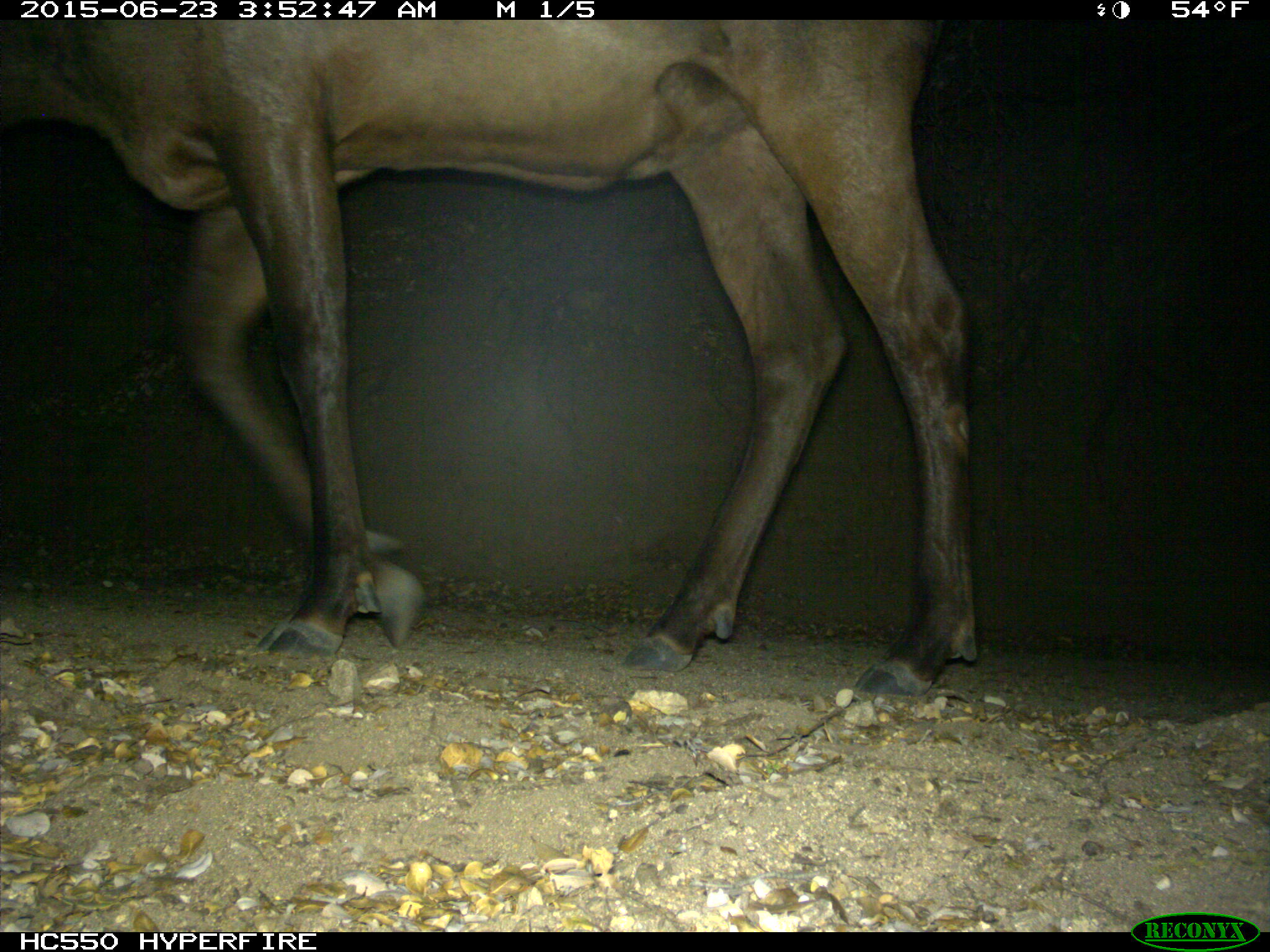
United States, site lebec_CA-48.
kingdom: Animalia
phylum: Chordata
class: Mammalia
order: Artiodactyla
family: Cervidae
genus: Cervus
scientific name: Cervus canadensis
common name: elk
Cervus canadensis (elk).